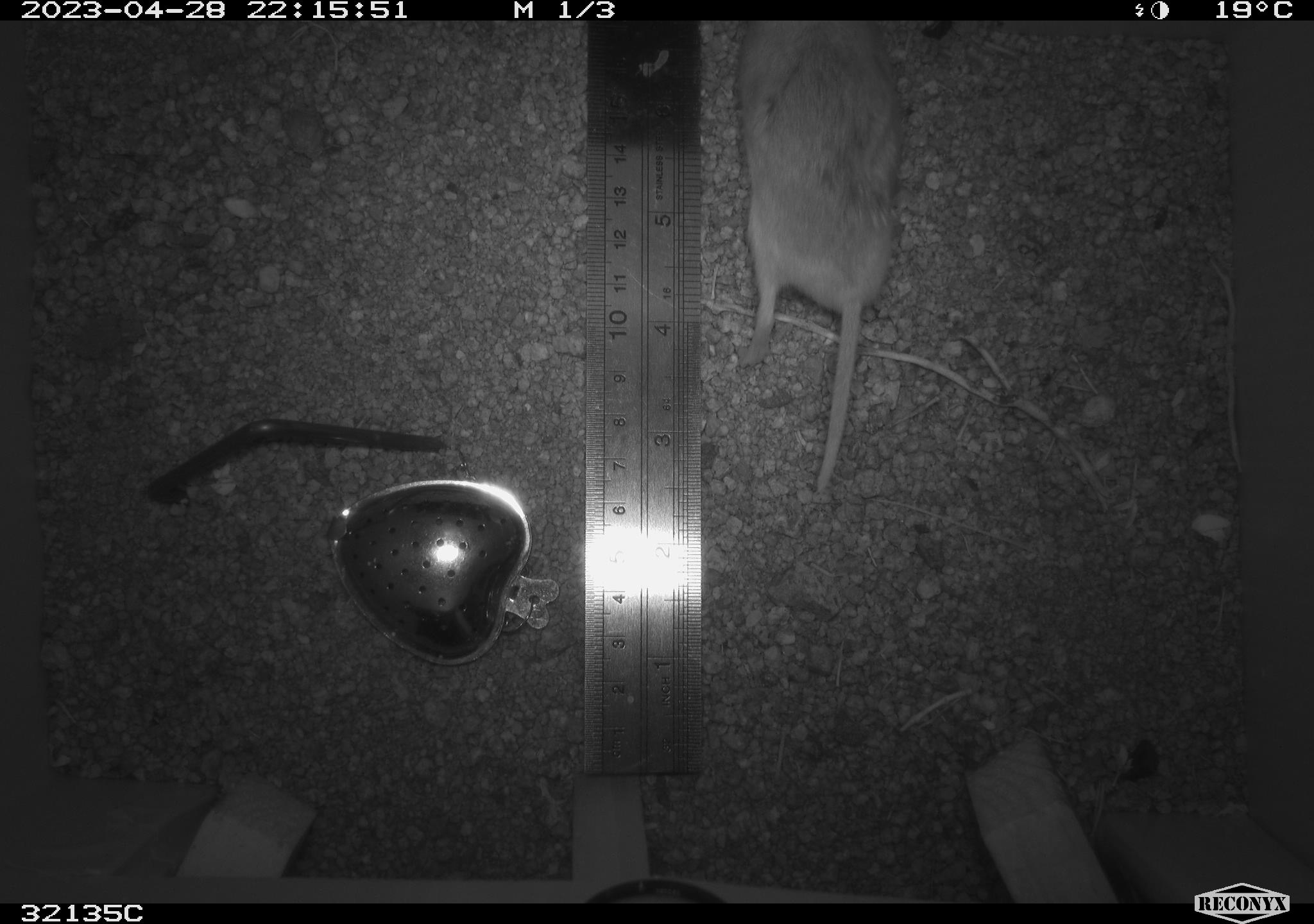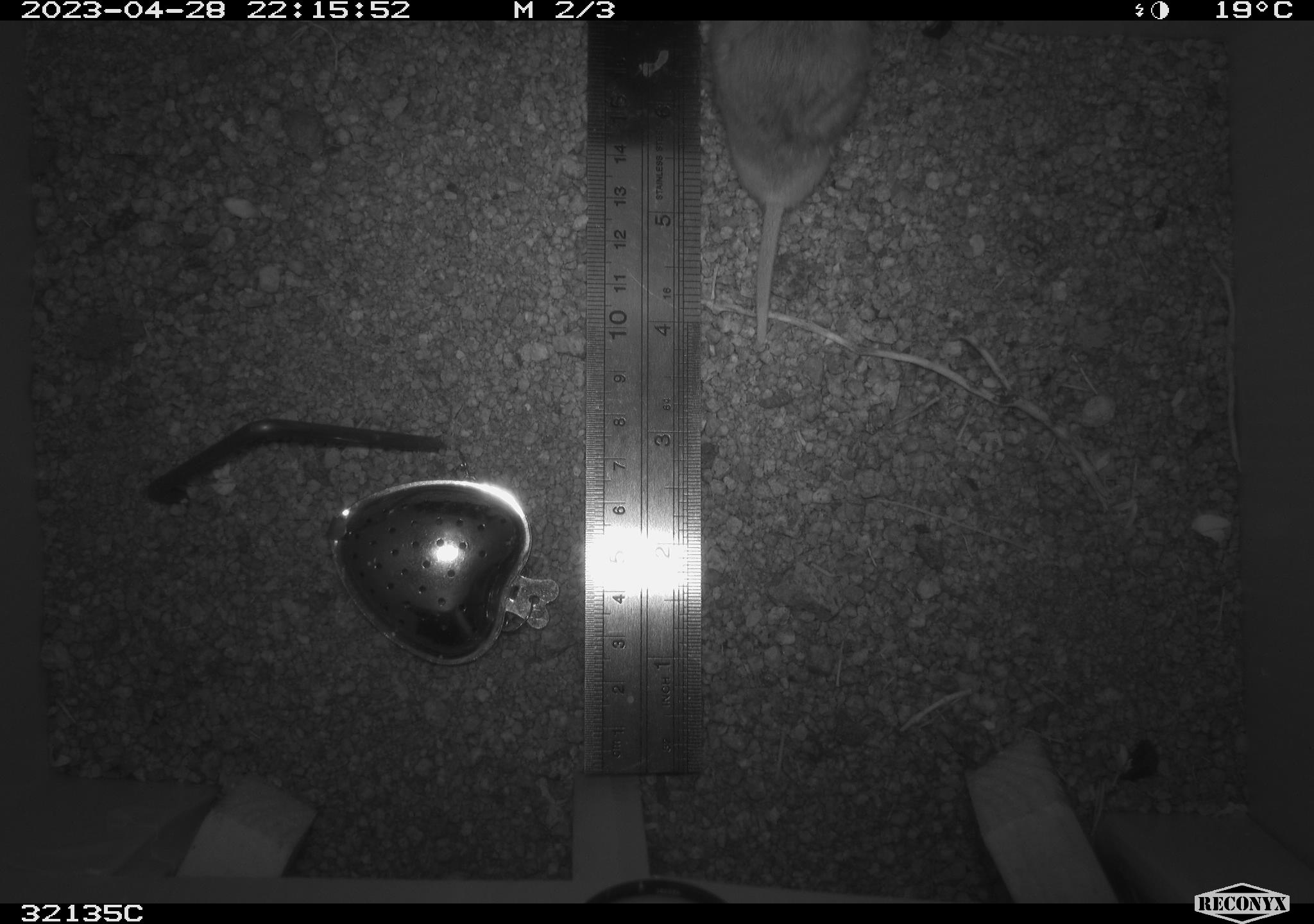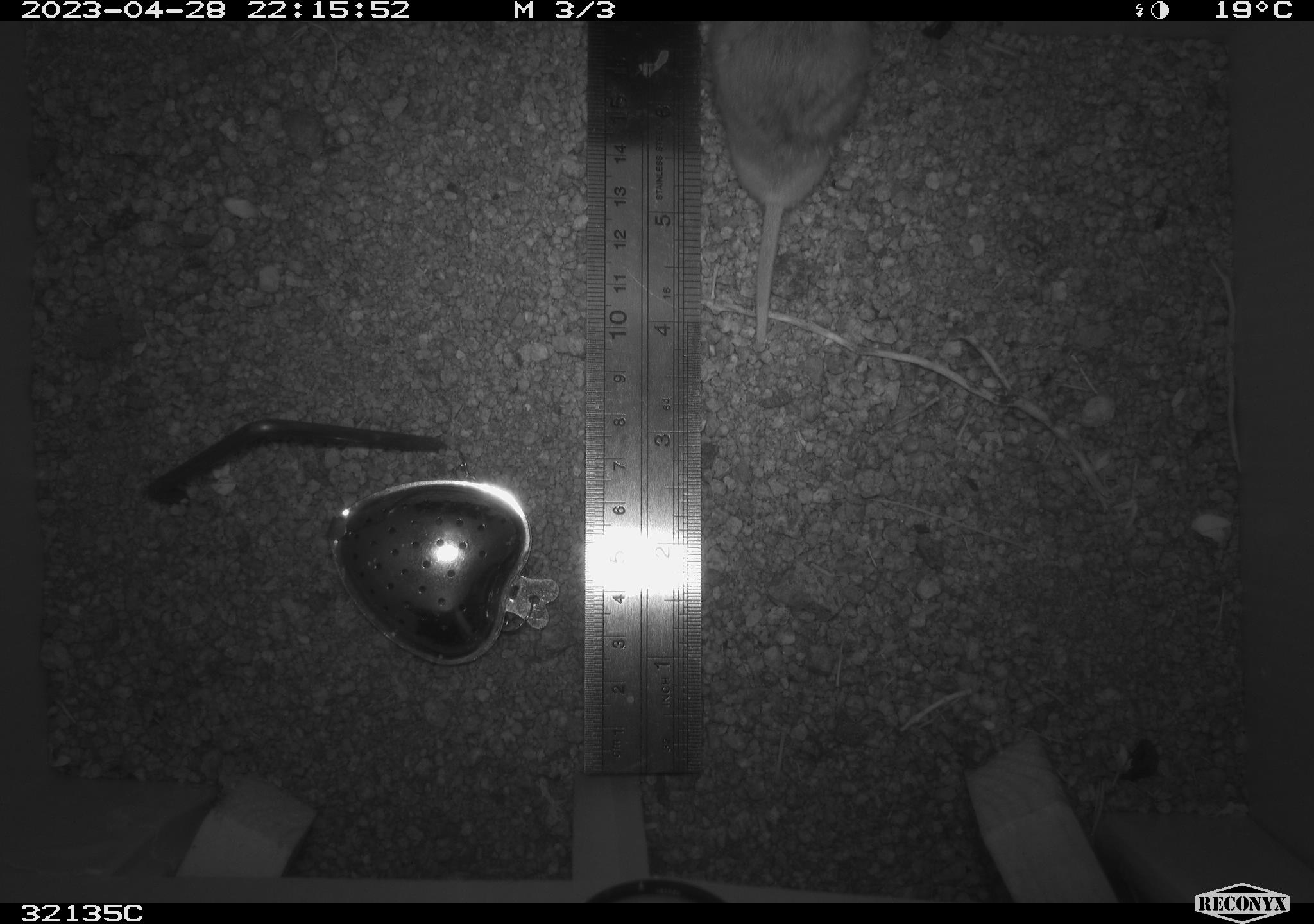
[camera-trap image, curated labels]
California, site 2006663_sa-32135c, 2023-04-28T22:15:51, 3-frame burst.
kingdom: Animalia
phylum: Chordata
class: Mammalia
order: Rodentia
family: Cricetidae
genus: Peromyscus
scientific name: Peromyscus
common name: deer mice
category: peromyscus species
Peromyscus species (deer mice) (Peromyscus).